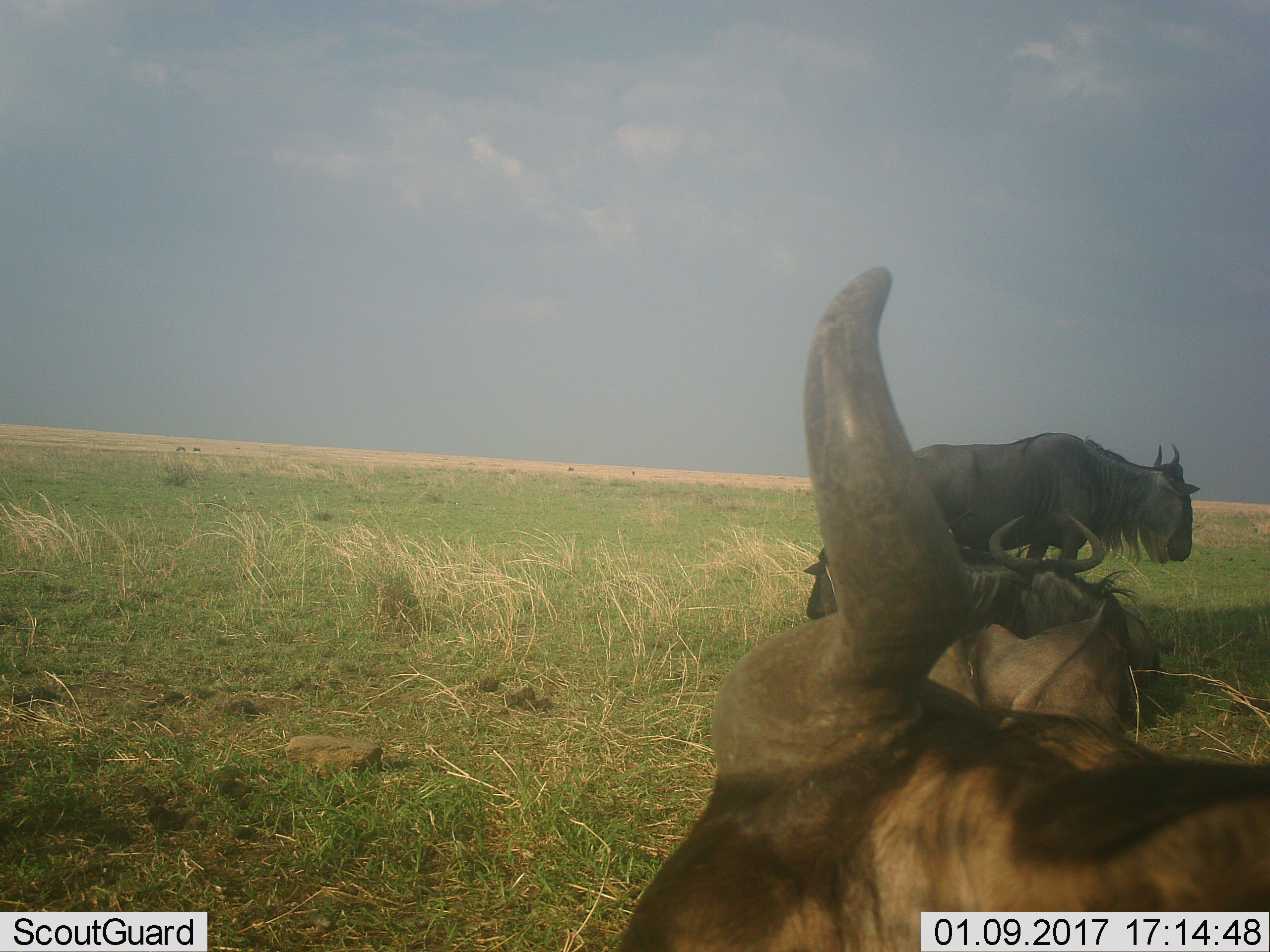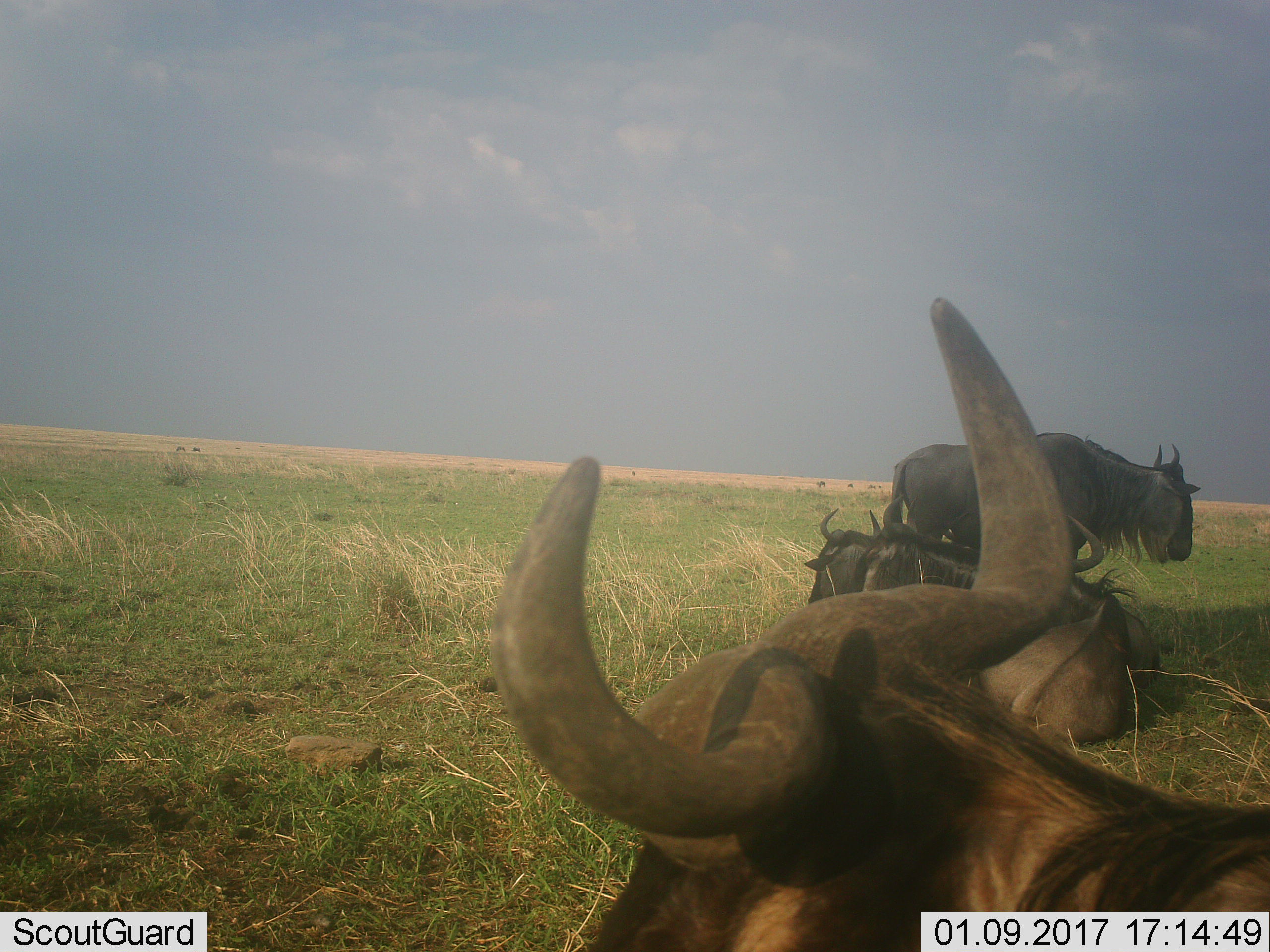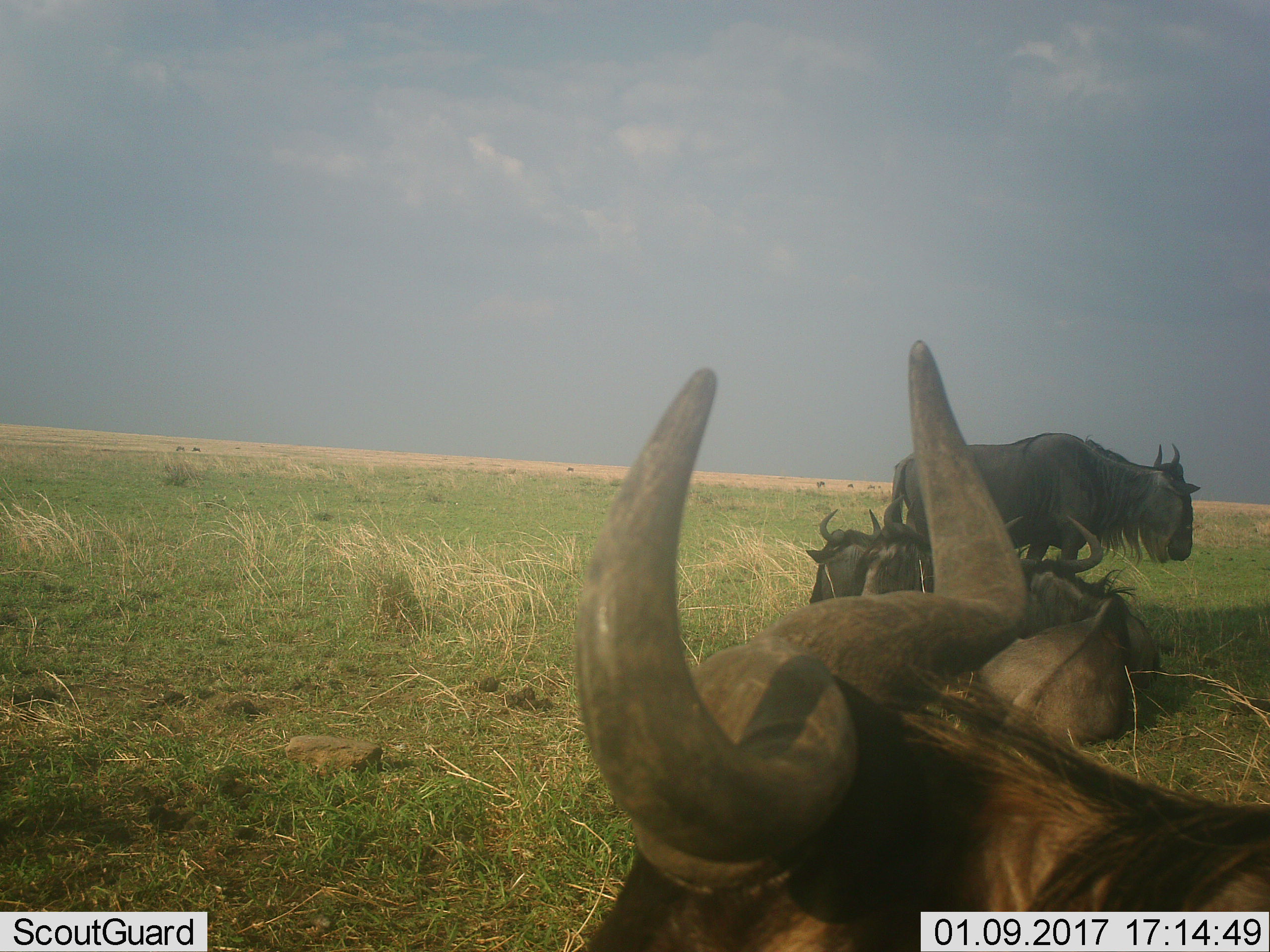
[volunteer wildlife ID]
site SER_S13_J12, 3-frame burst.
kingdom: Animalia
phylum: Chordata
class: Mammalia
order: Artiodactyla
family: Bovidae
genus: Connochaetes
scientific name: Connochaetes taurinus taurinus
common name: blue wildebeest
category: wildebeestblue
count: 5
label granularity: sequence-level